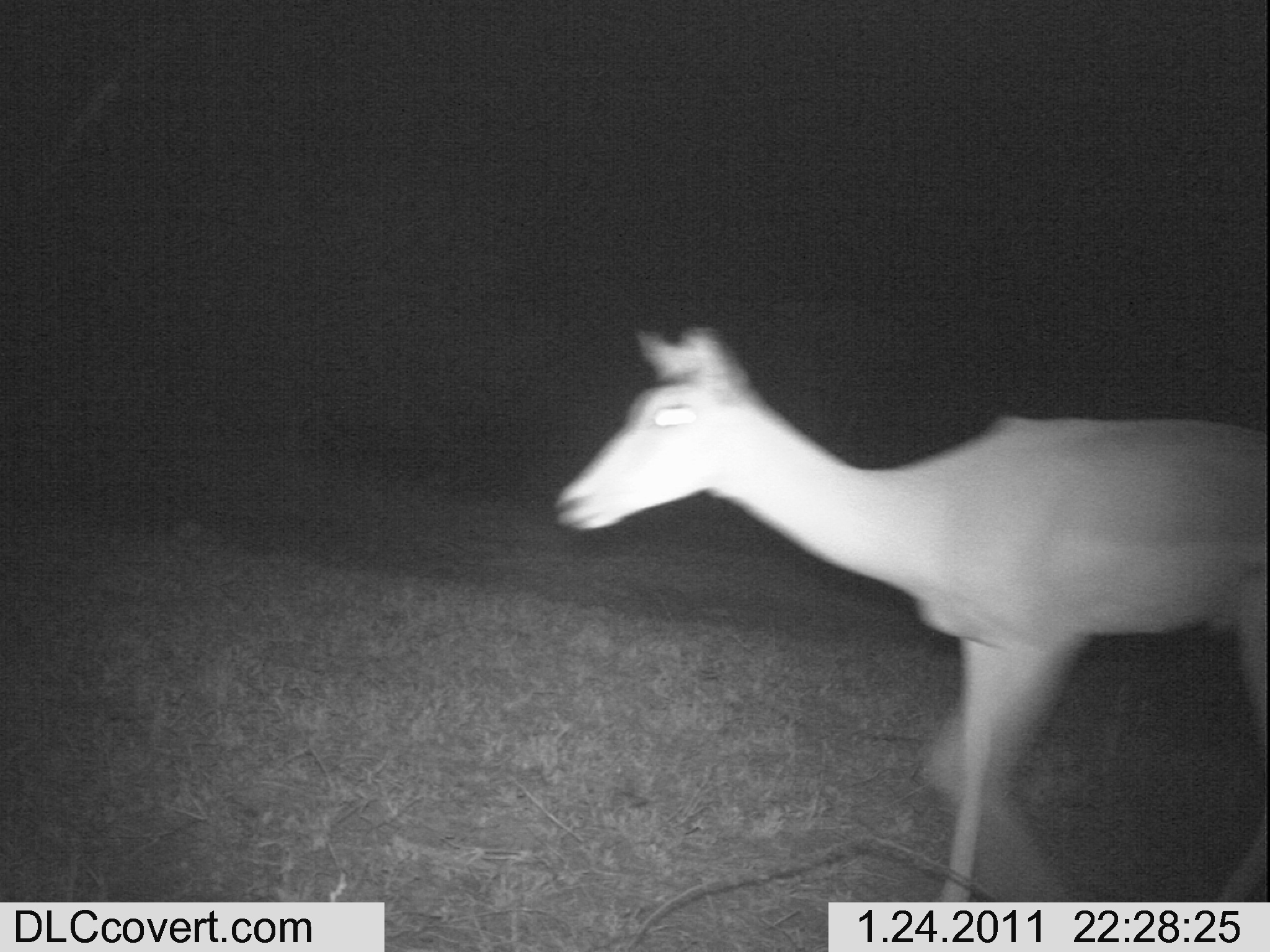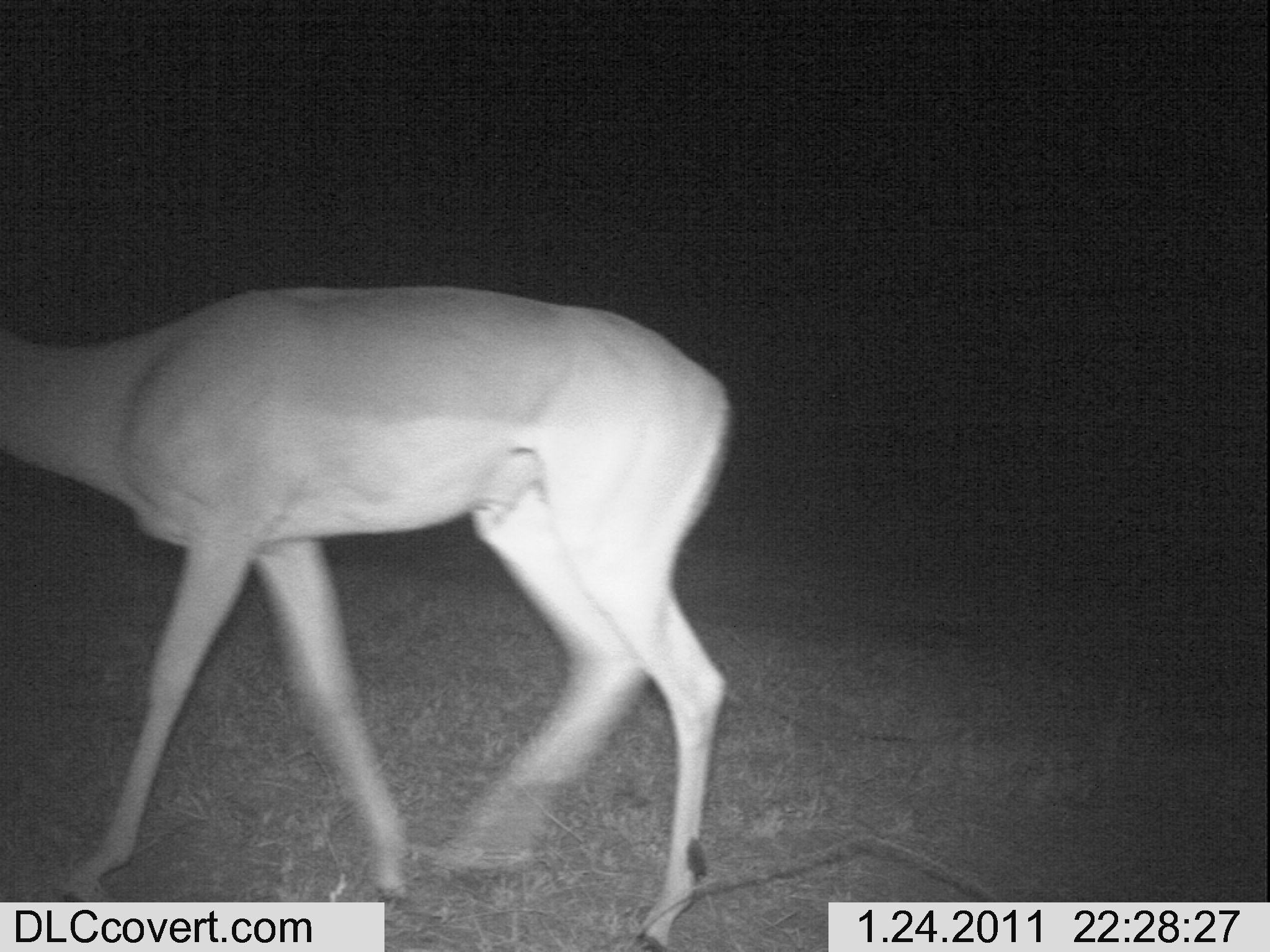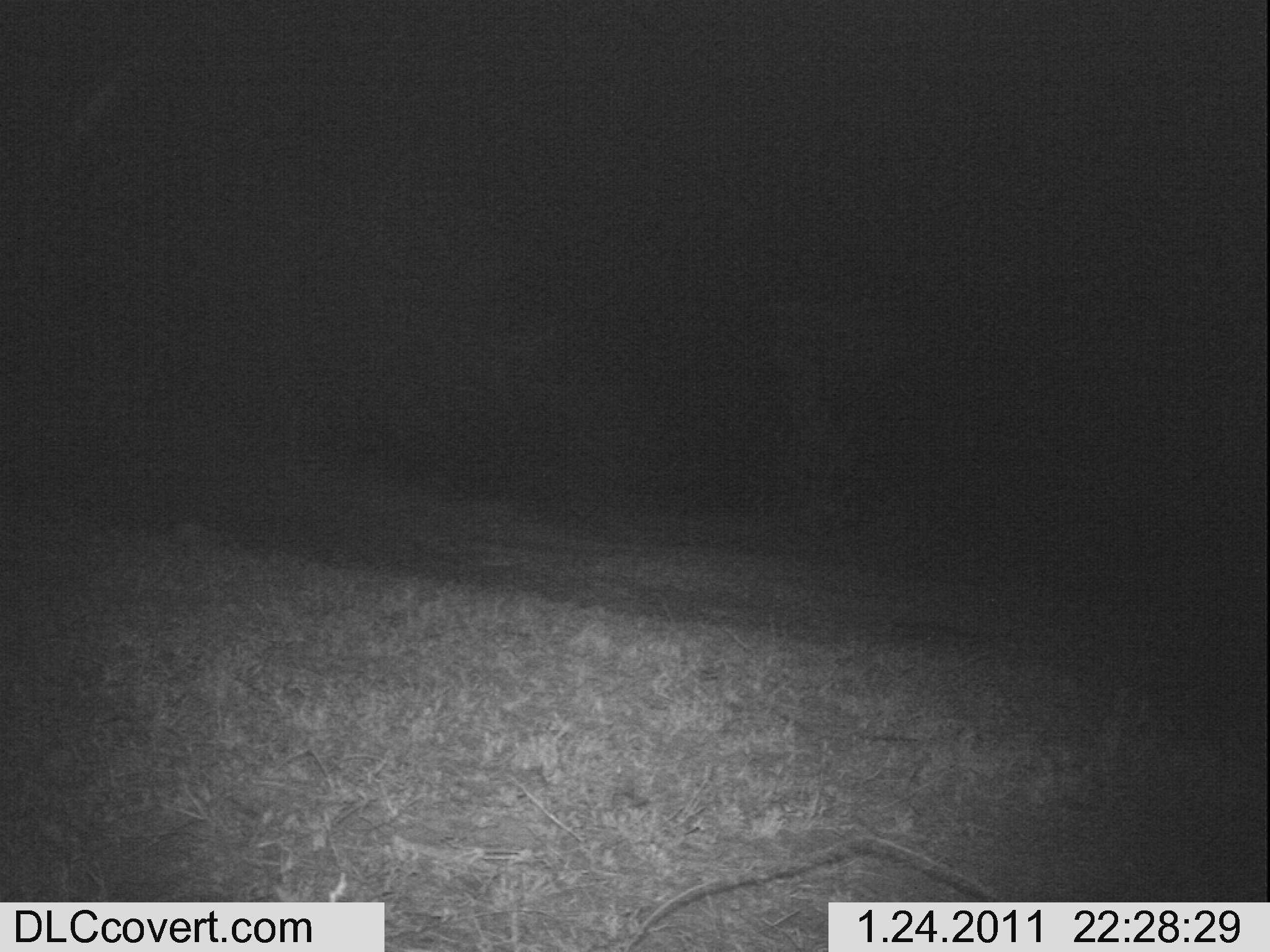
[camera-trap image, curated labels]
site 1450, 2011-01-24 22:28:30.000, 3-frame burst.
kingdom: Animalia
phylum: Chordata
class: Mammalia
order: Artiodactyla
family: Bovidae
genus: Aepyceros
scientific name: Aepyceros melampus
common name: impala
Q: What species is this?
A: Aepyceros melampus (impala).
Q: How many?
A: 1.